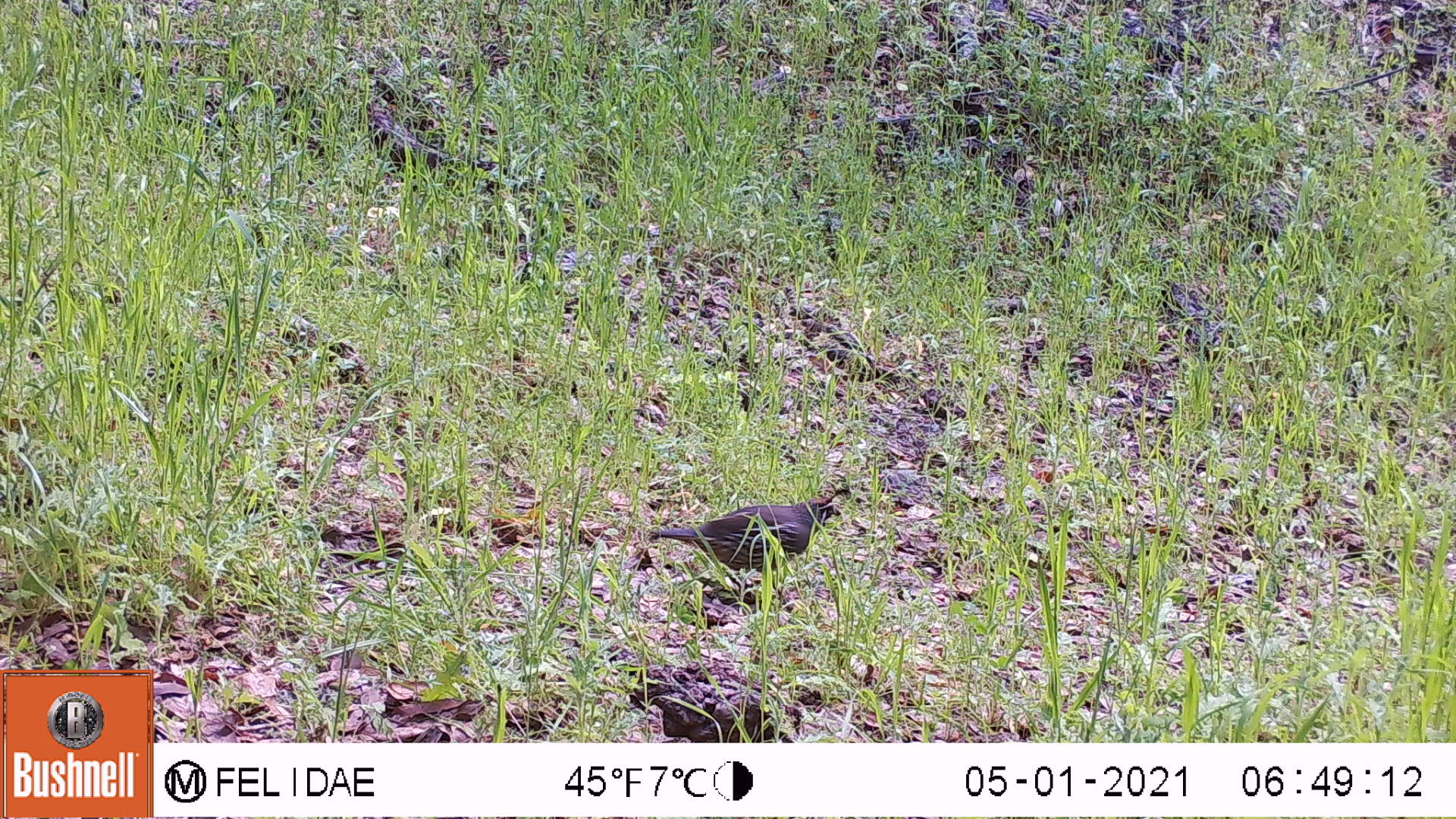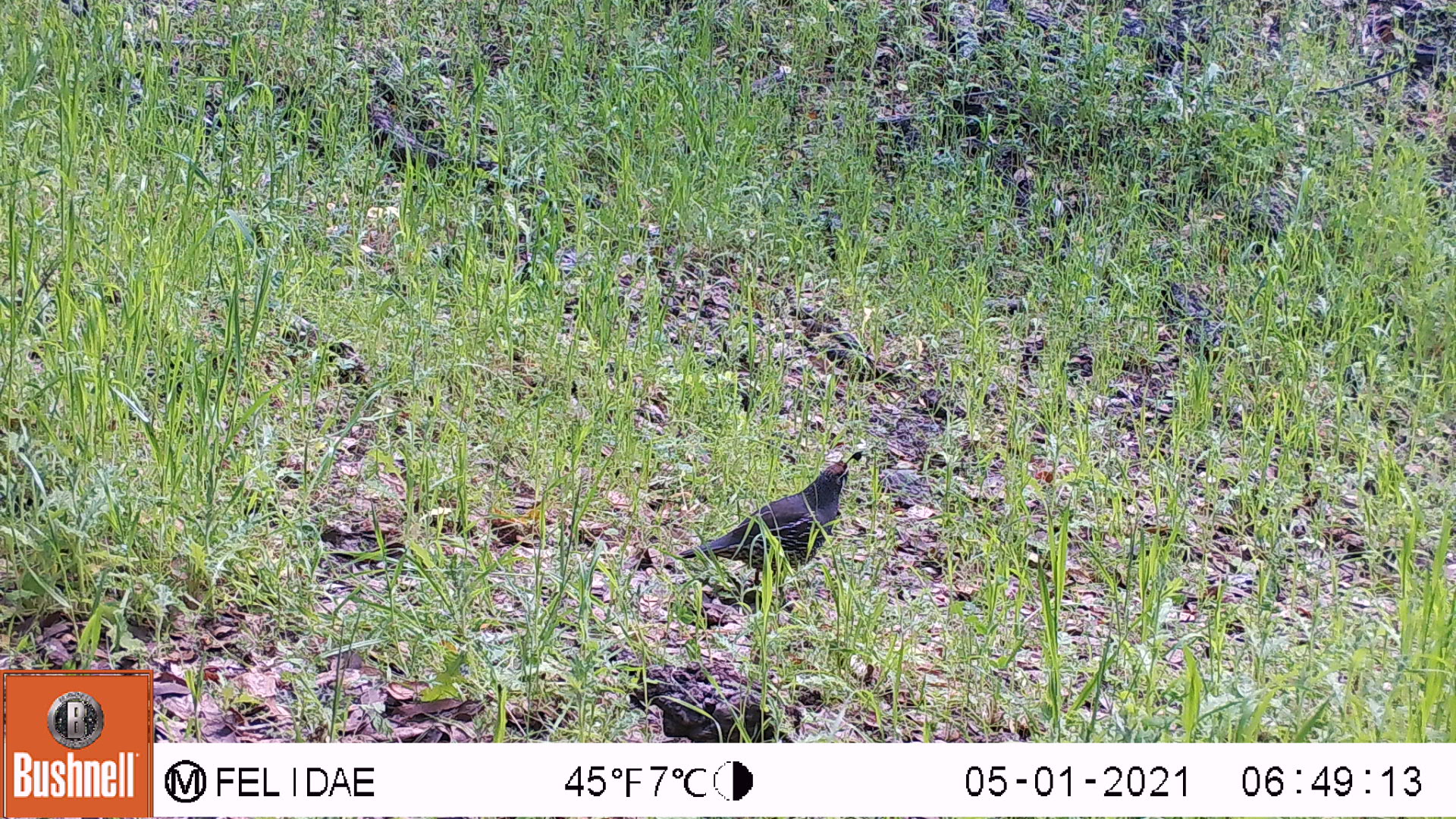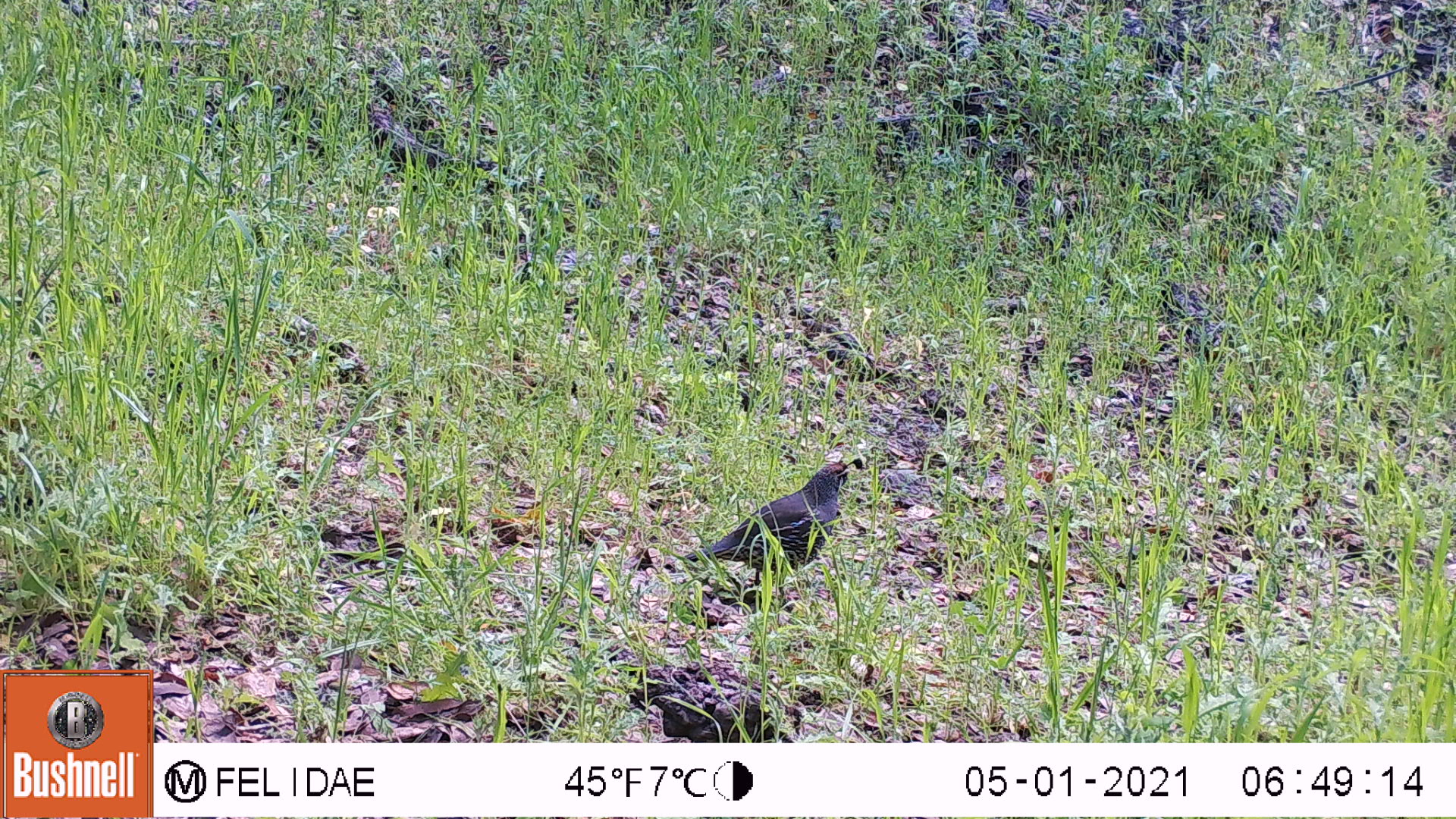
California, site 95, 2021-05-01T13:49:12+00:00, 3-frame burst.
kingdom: Animalia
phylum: Chordata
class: Aves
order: Galliformes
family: Odontophoridae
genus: Callipepla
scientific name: Callipepla californica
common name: california quail